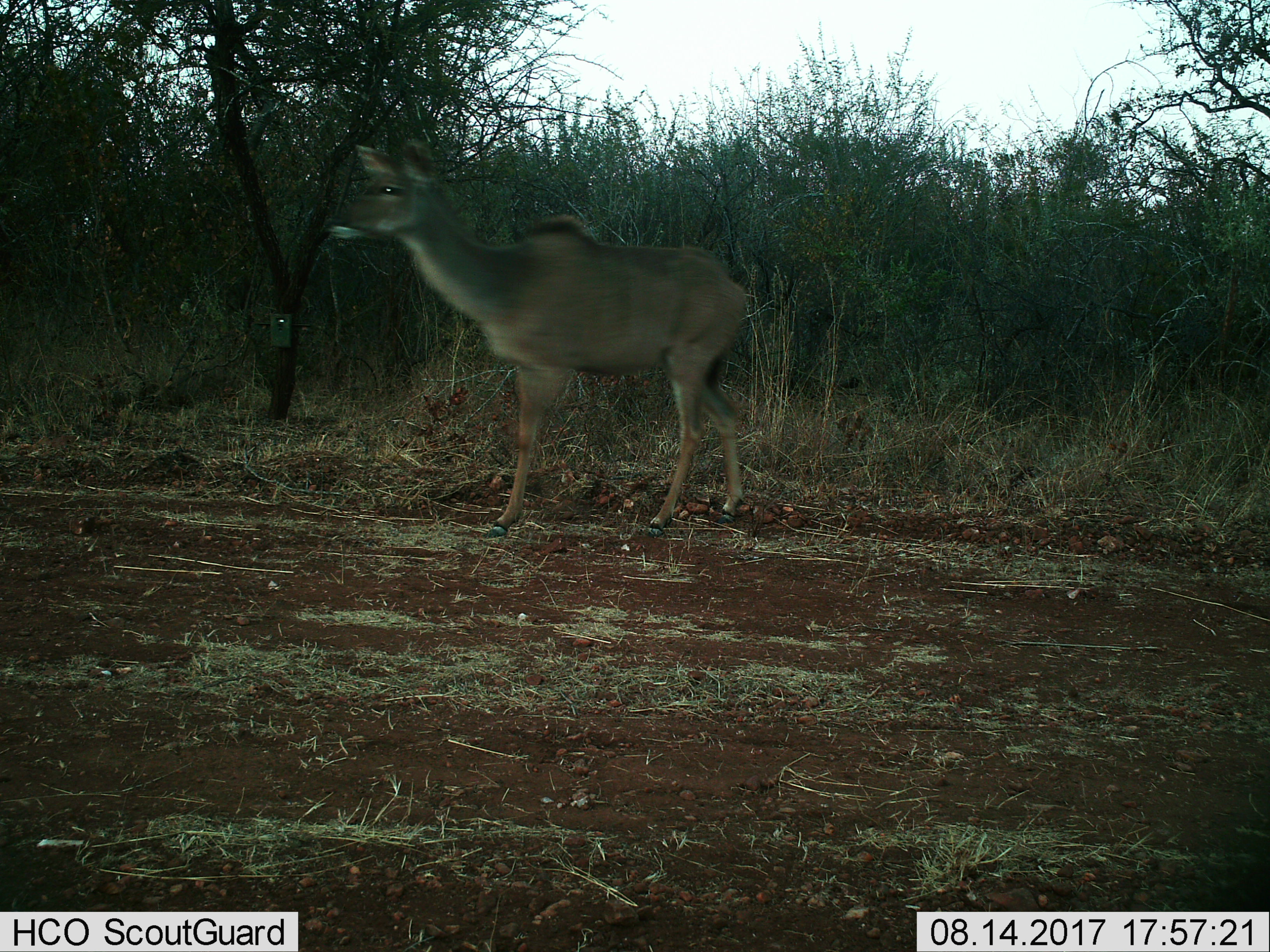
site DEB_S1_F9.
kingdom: Animalia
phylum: Chordata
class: Mammalia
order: Artiodactyla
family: Bovidae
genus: Tragelaphus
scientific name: Tragelaphus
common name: kudu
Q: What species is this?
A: Kudu (Tragelaphus).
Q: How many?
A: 1.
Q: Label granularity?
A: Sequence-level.